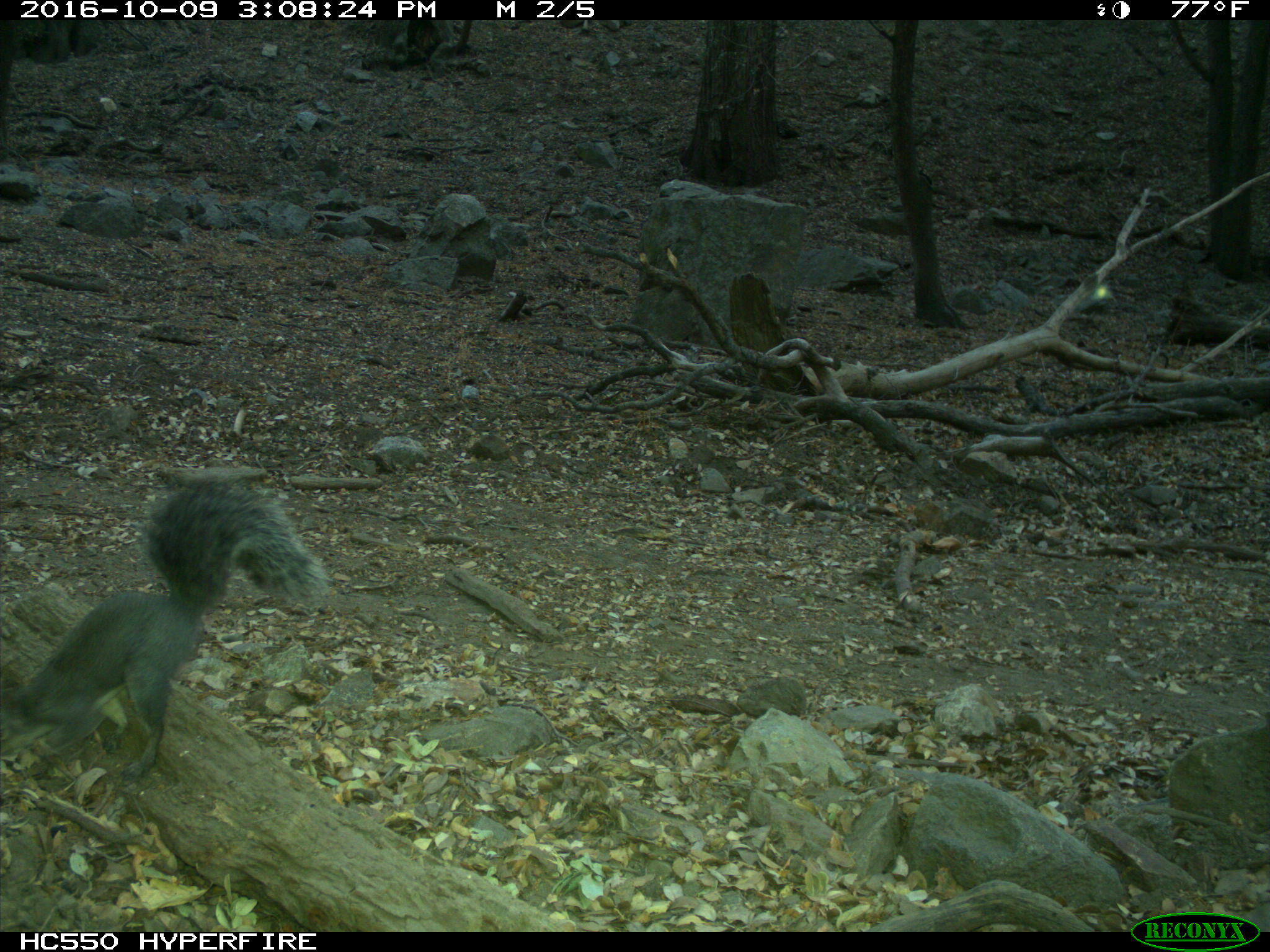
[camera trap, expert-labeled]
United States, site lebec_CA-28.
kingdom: Animalia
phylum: Chordata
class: Mammalia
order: Rodentia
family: Sciuridae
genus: Sciurus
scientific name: Sciurus carolinensis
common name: eastern gray squirrel